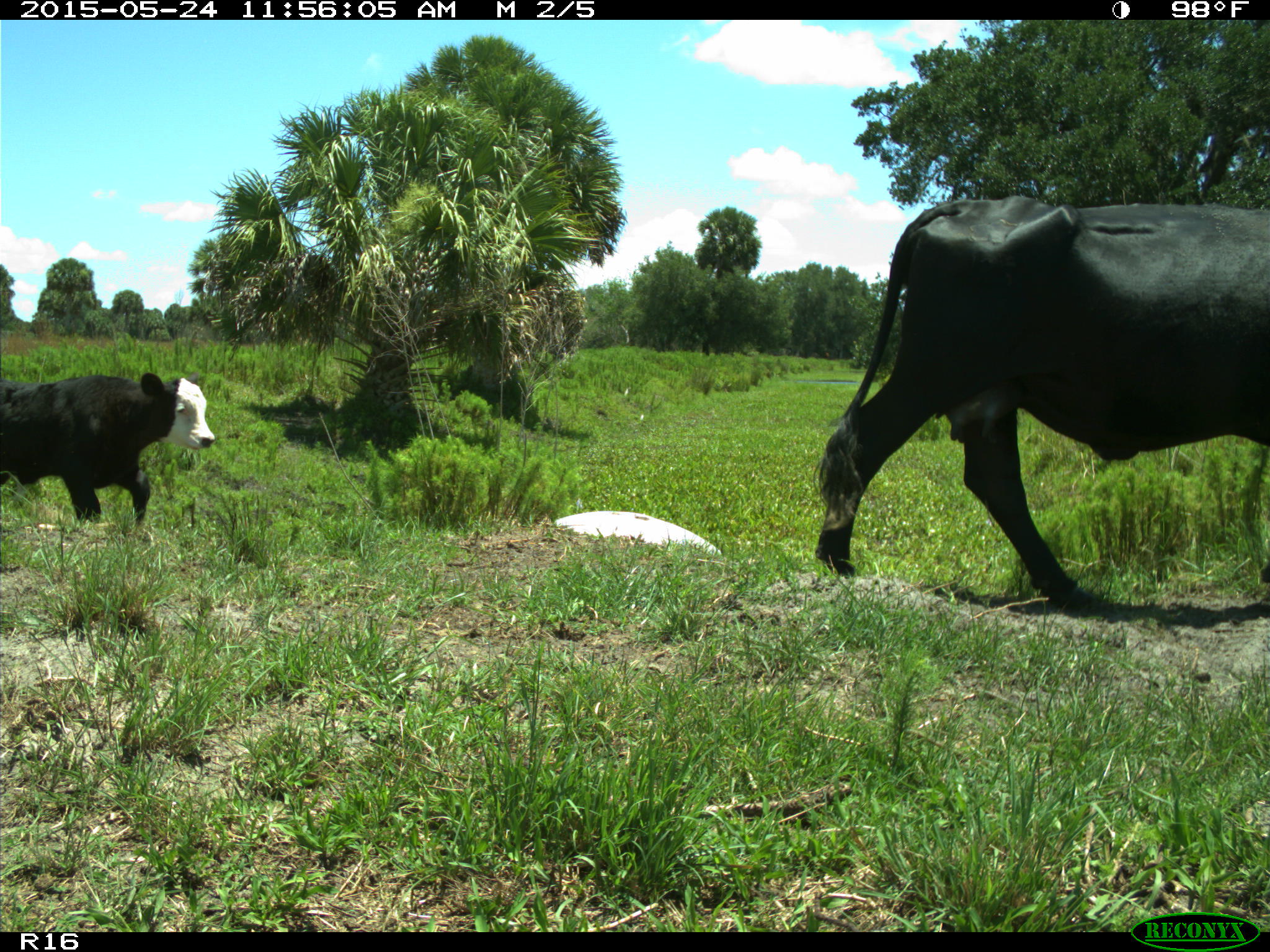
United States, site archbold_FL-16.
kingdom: Animalia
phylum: Chordata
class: Mammalia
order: Artiodactyla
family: Bovidae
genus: Bos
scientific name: Bos taurus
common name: domestic cow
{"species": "Bos taurus (domestic cow)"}